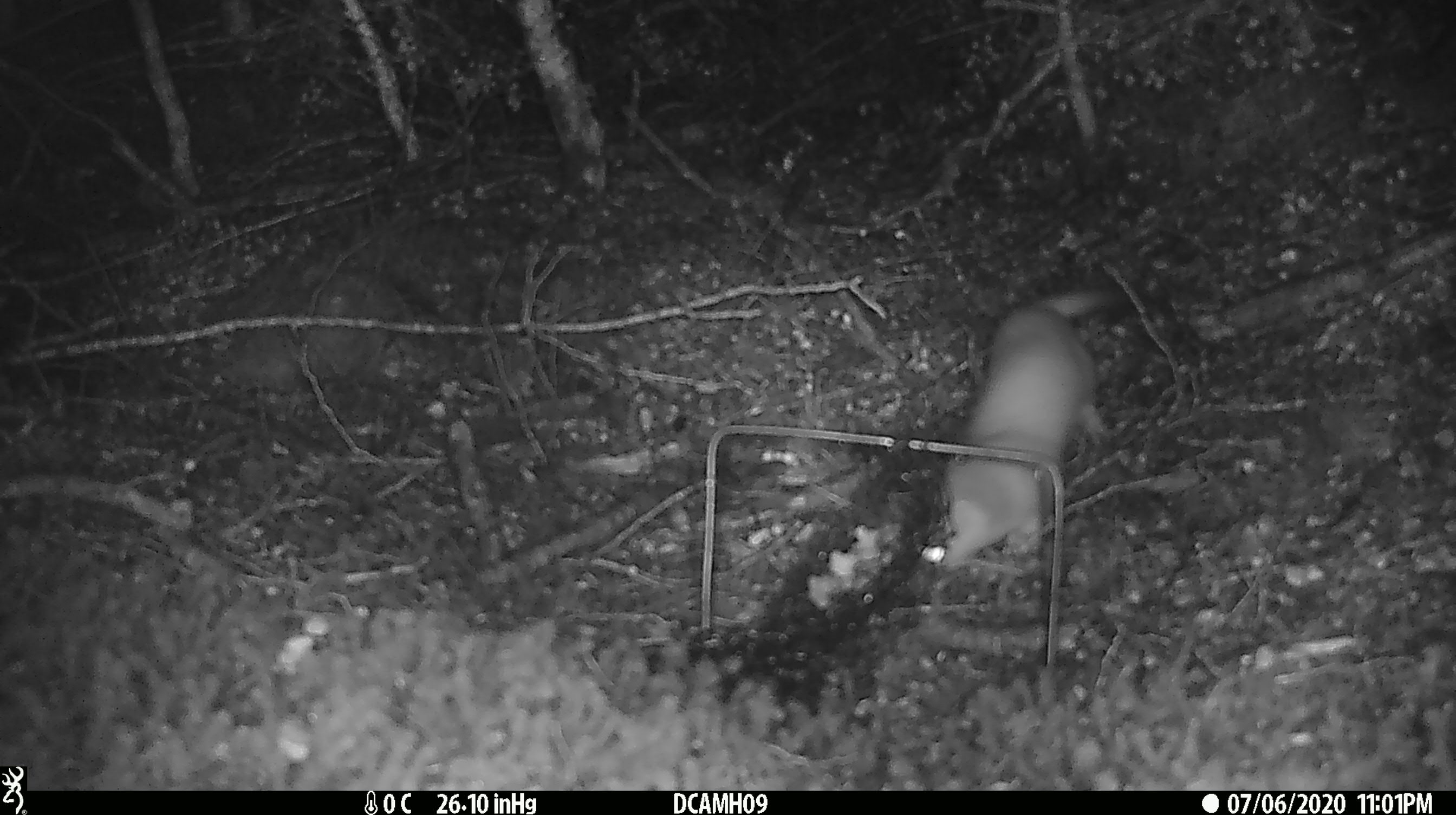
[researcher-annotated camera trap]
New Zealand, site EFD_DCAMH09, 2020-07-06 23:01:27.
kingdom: Animalia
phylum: Chordata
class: Mammalia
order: Carnivora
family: Mustelidae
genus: Mustela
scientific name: Mustela erminea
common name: stoat